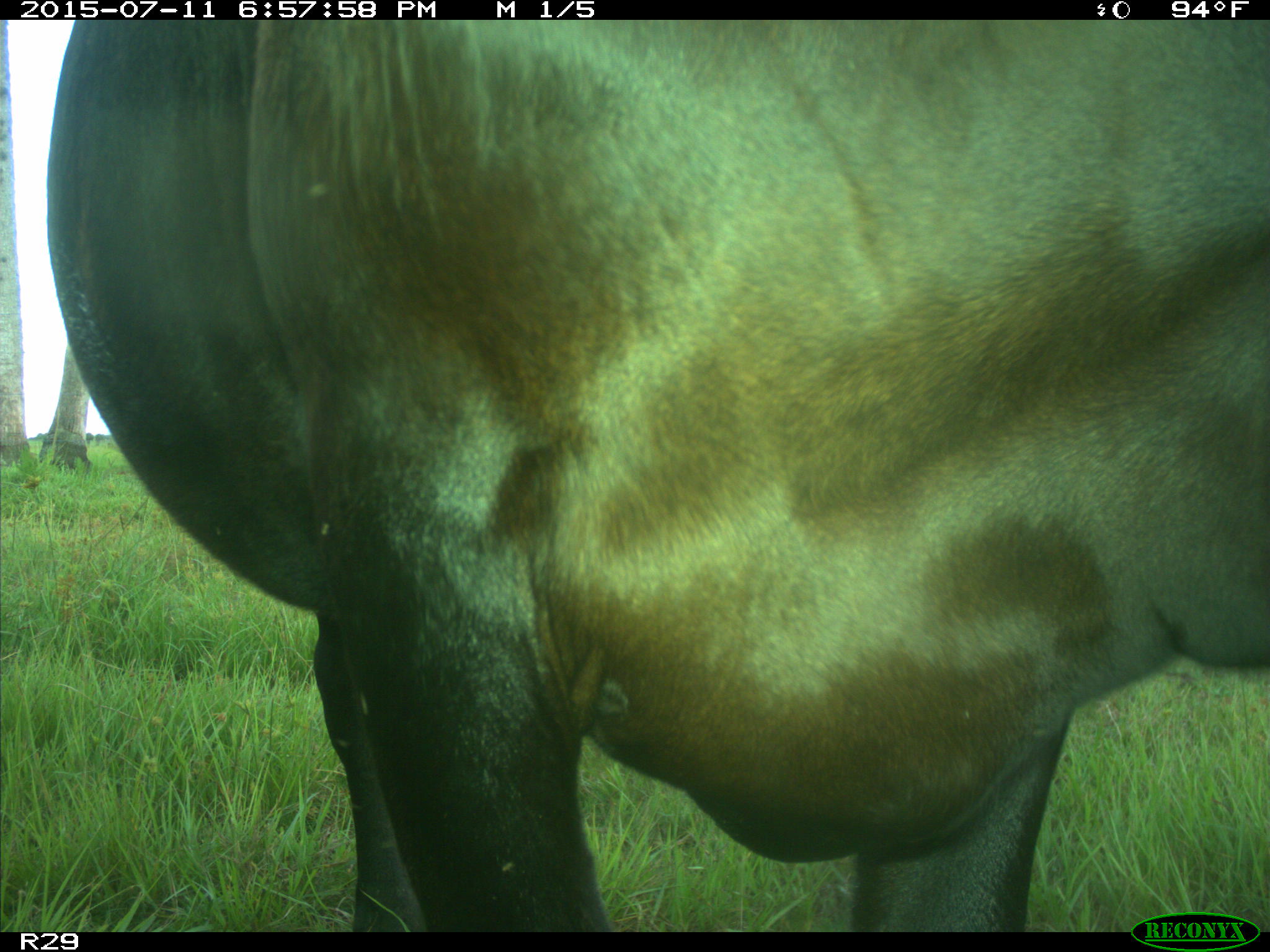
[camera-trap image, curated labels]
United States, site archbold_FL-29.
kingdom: Animalia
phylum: Chordata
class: Mammalia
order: Artiodactyla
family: Bovidae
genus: Bos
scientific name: Bos taurus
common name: domestic cow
Bos taurus (domestic cow).